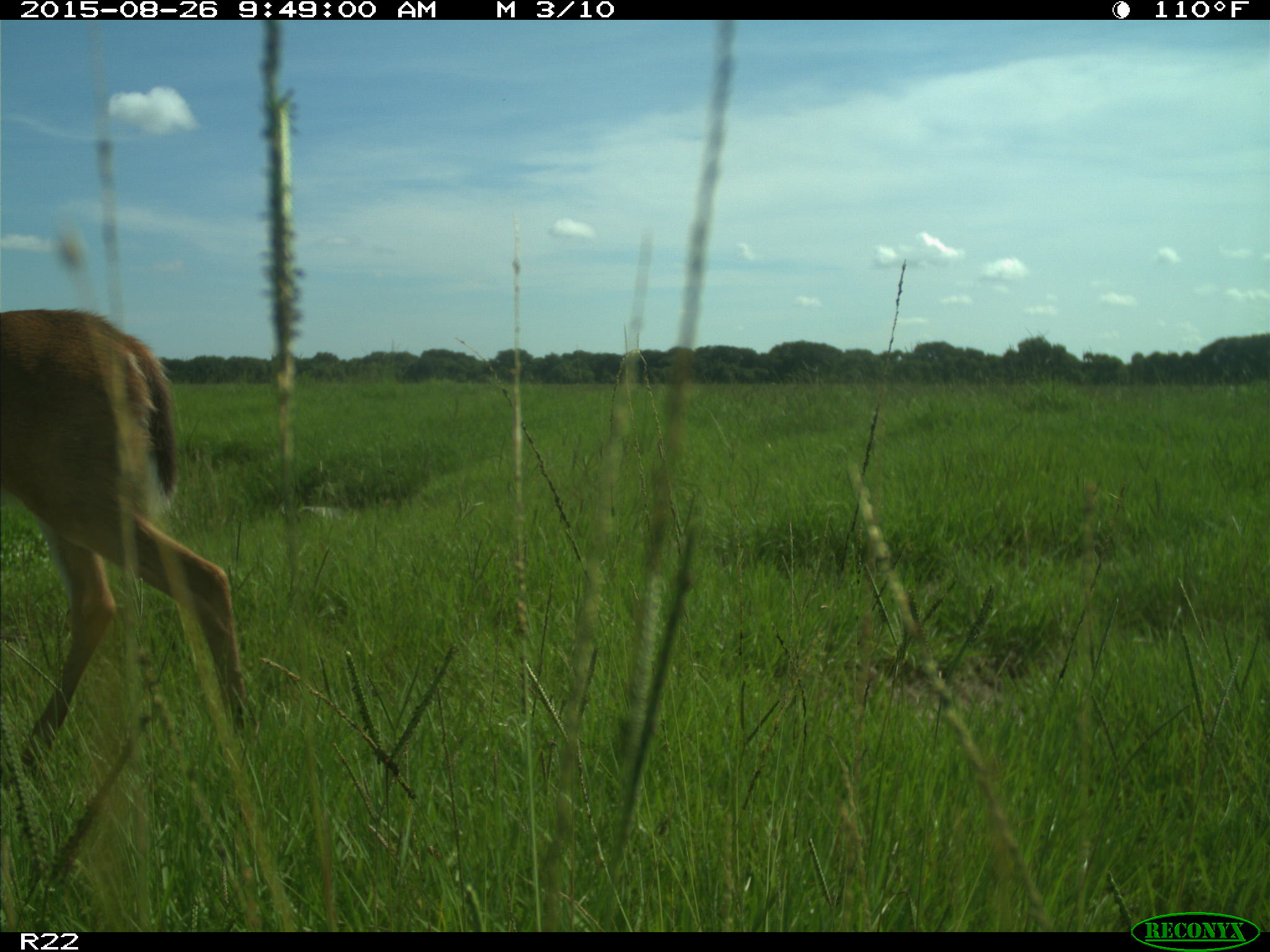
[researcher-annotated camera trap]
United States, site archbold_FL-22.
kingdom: Animalia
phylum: Chordata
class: Mammalia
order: Artiodactyla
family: Cervidae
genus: Odocoileus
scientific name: Odocoileus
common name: deer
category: unidentified deer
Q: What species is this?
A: Unidentified deer (deer) (Odocoileus).